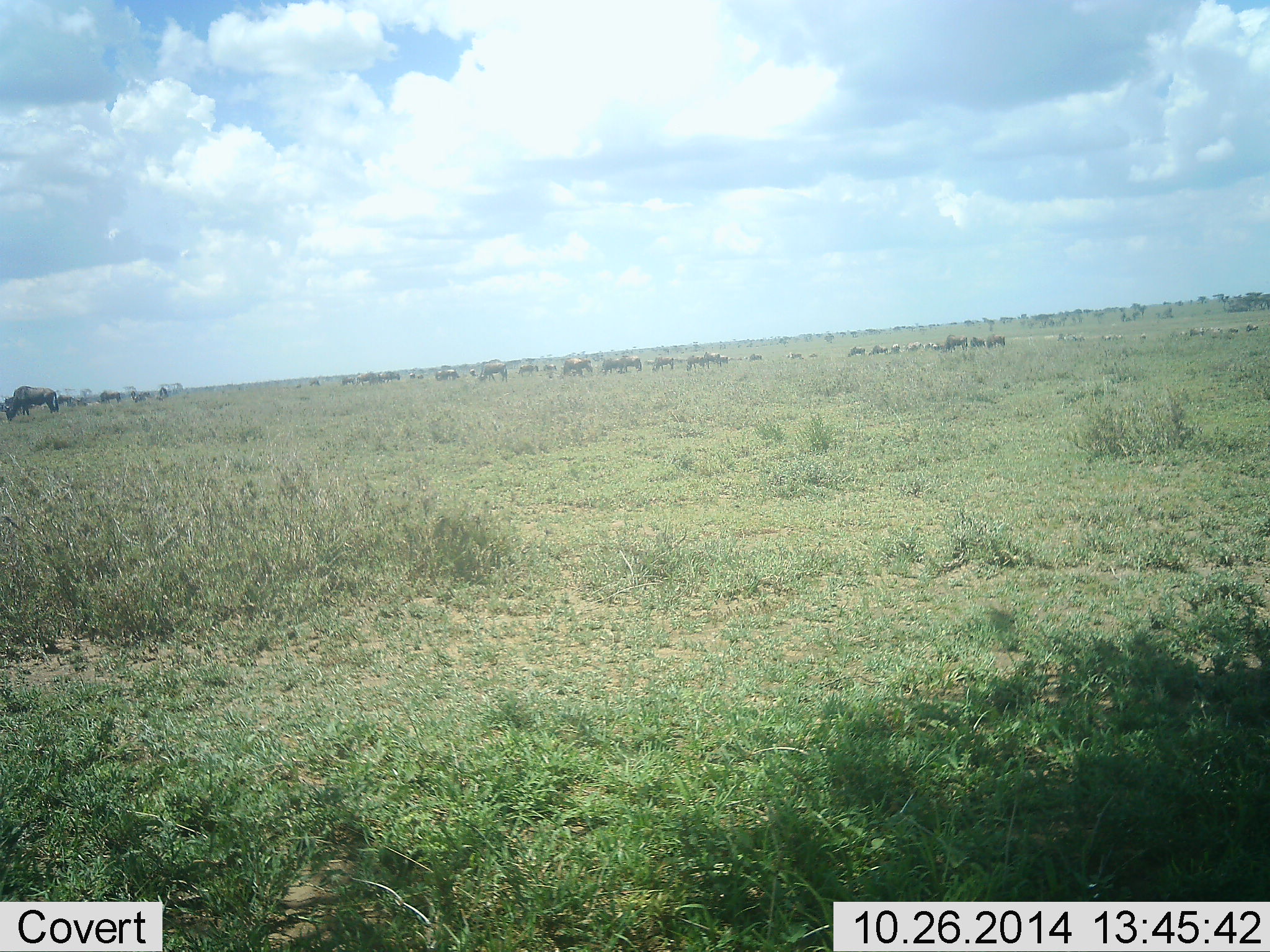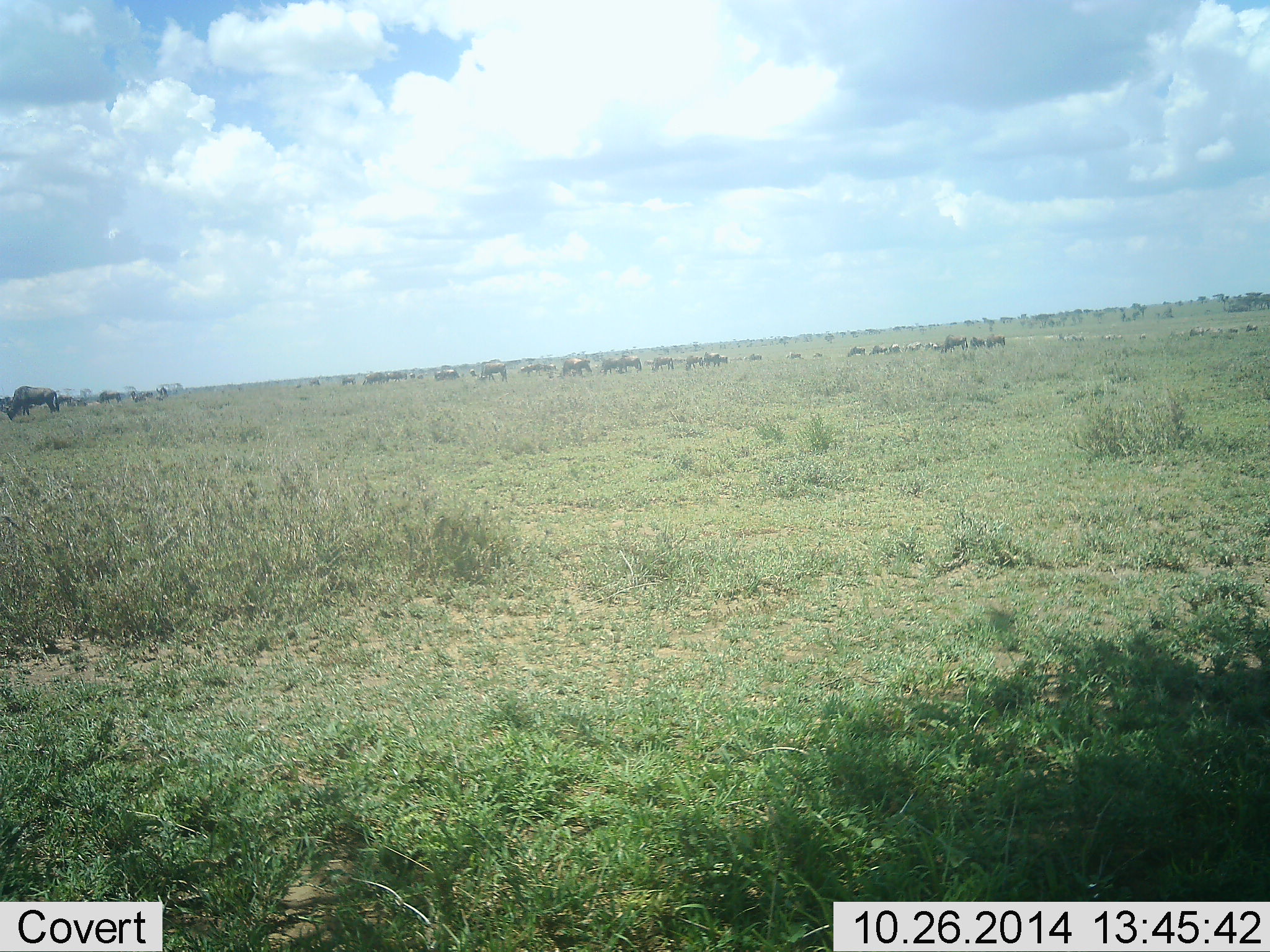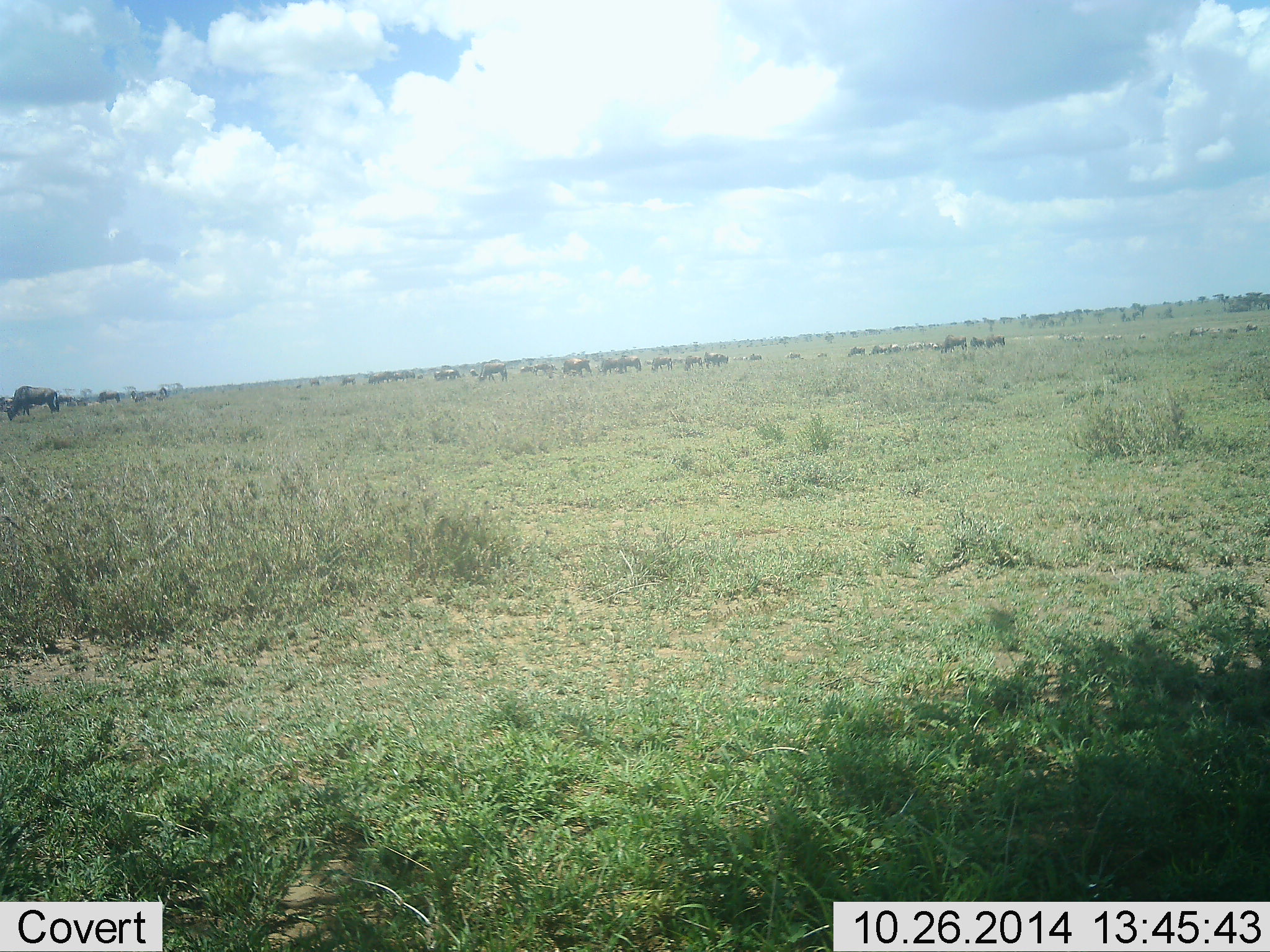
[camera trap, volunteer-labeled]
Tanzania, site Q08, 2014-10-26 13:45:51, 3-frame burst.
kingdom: Animalia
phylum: Chordata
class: Mammalia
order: Artiodactyla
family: Bovidae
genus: Connochaetes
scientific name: Connochaetes taurinus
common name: blue wildebeest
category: wildebeest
Wildebeest (blue wildebeest) (Connochaetes taurinus), count 11-50. Behavior (volunteer vote fractions): standing 58%, resting 8%, moving 25%, interacting 8%. Young present (vote fraction): 0%. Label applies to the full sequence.